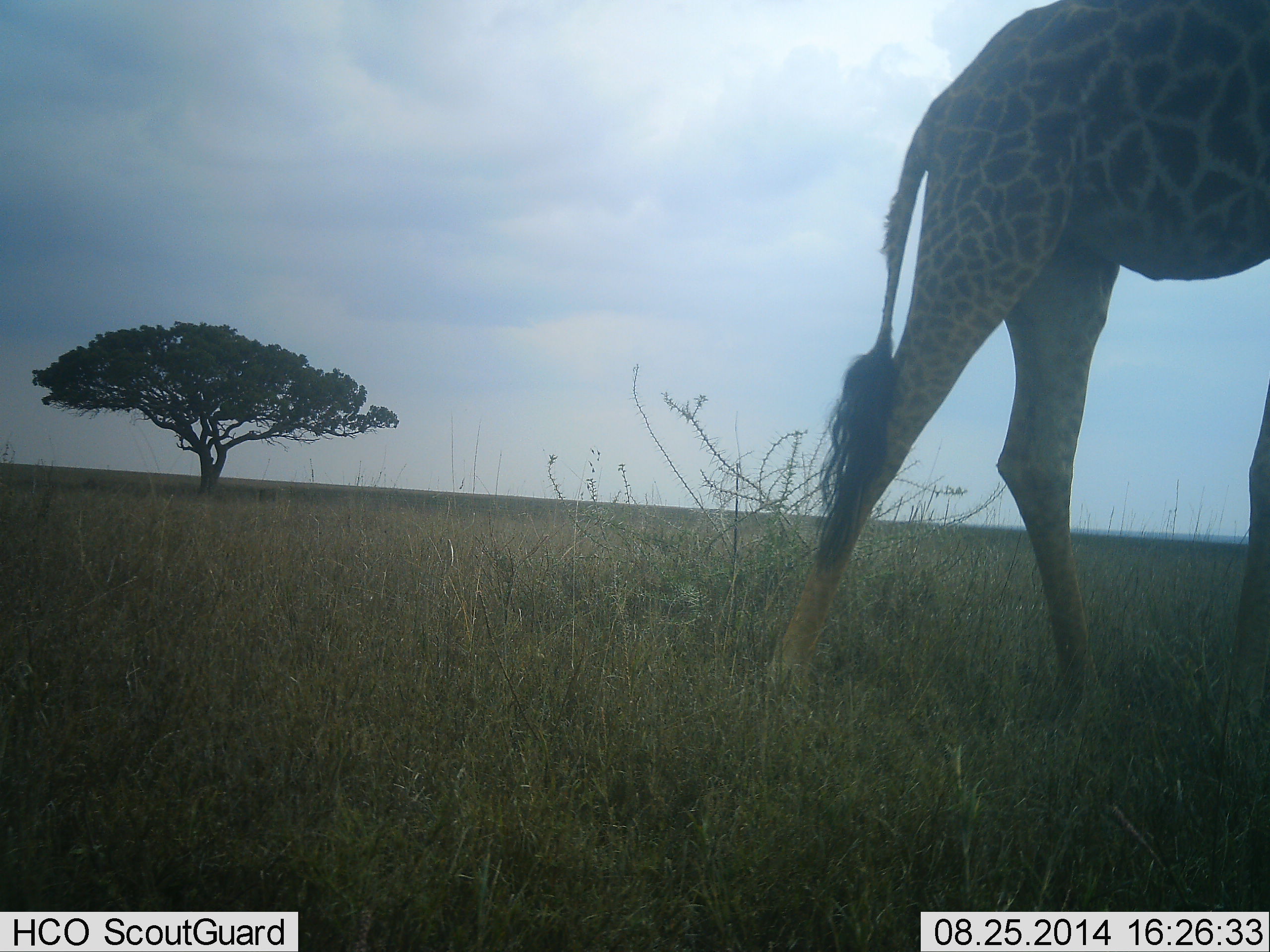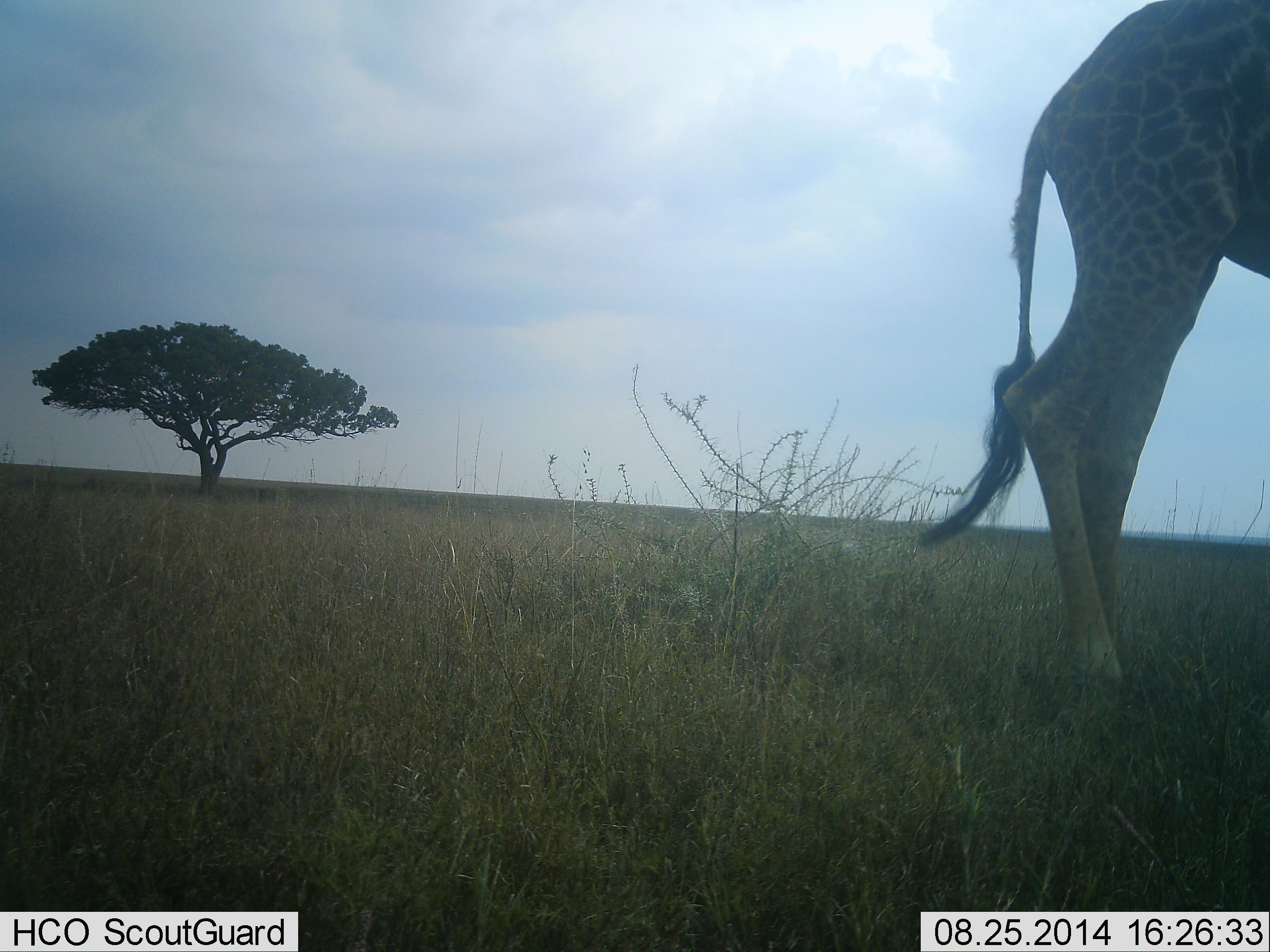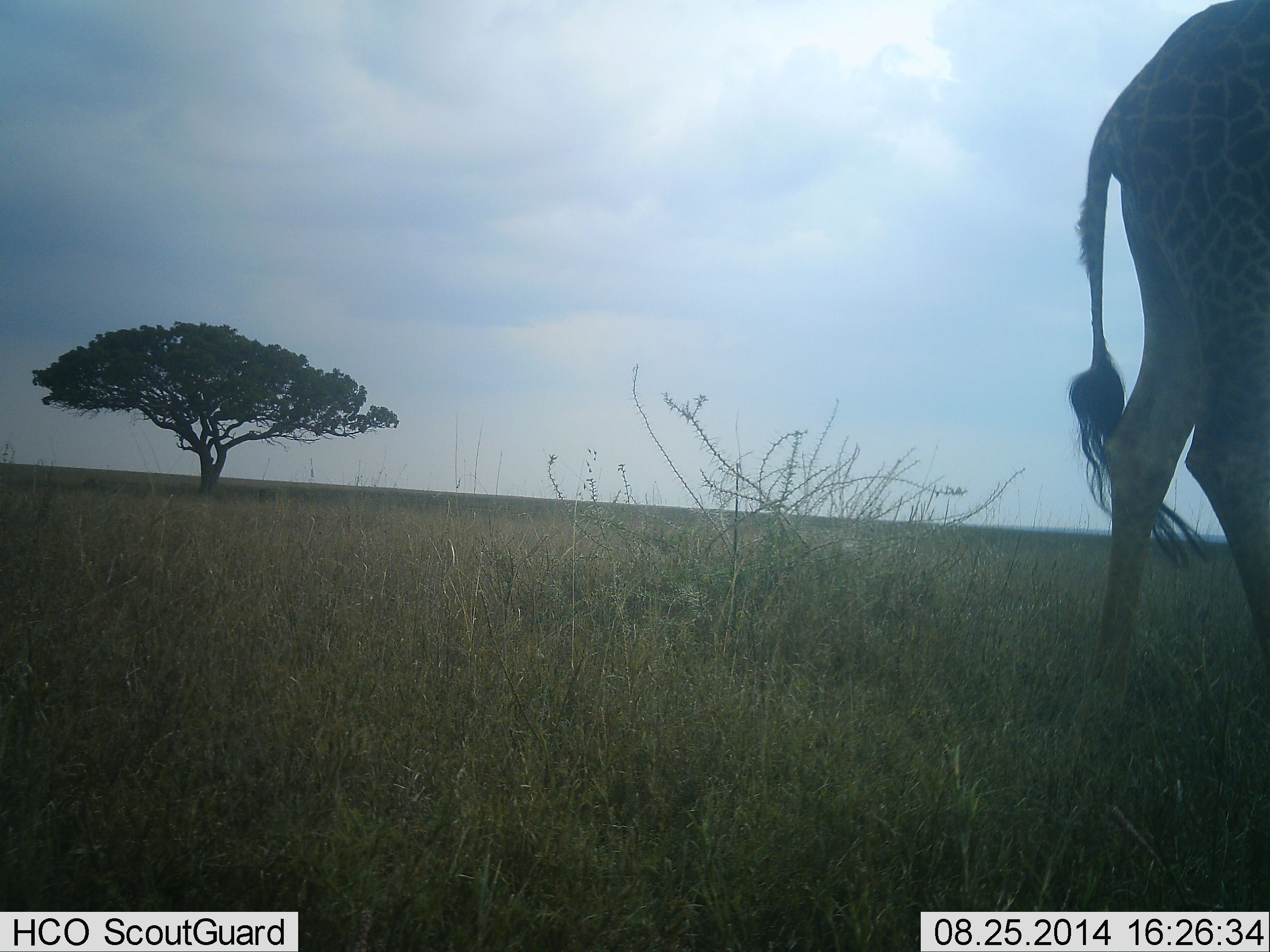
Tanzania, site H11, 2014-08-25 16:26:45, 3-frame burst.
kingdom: Animalia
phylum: Chordata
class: Mammalia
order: Artiodactyla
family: Giraffidae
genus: Giraffa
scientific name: Giraffa camelopardalis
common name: giraffe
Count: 1.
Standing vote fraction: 0%.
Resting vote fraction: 0%.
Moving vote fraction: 100%.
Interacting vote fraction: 0%.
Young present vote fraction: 0%.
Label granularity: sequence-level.